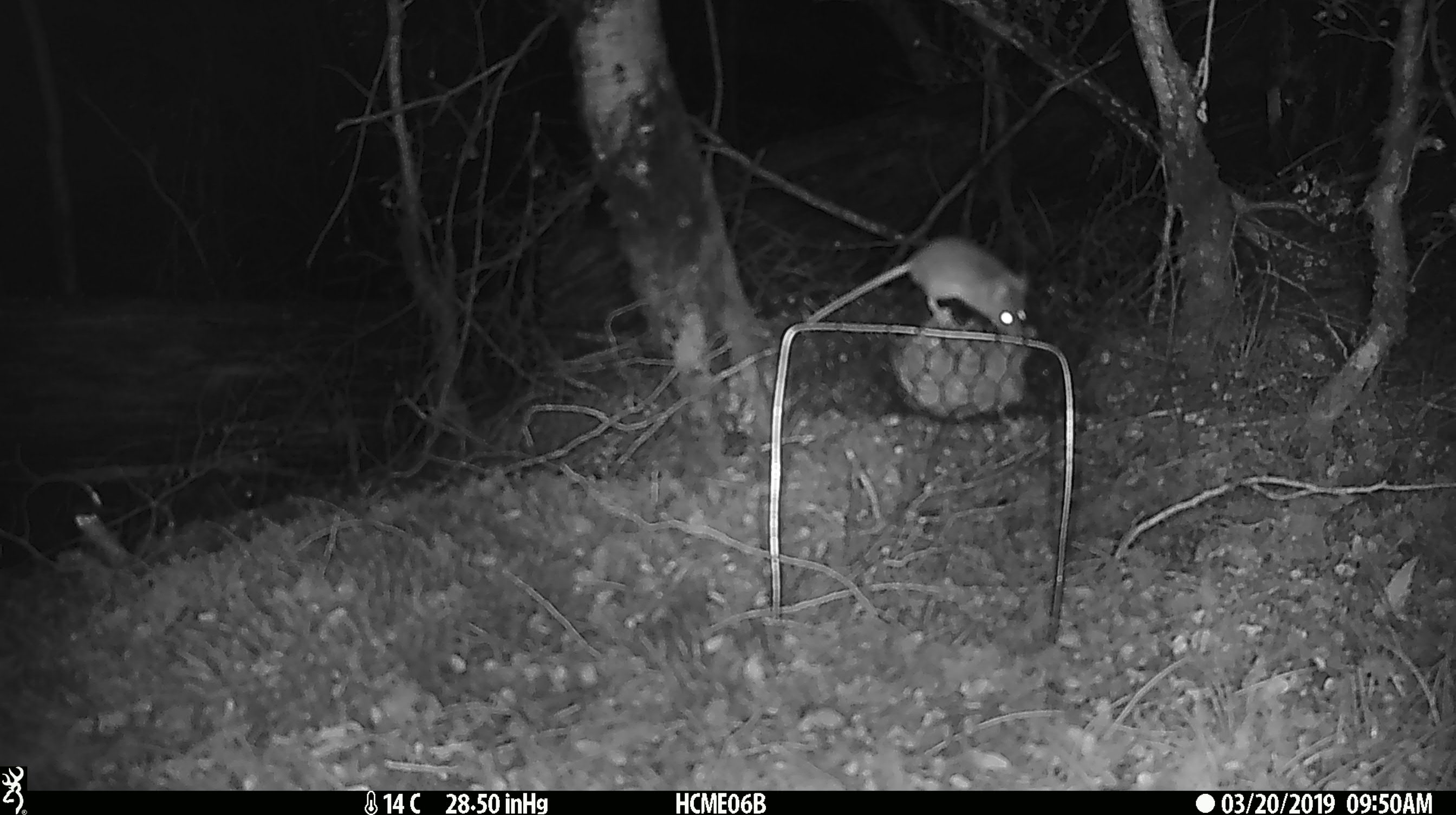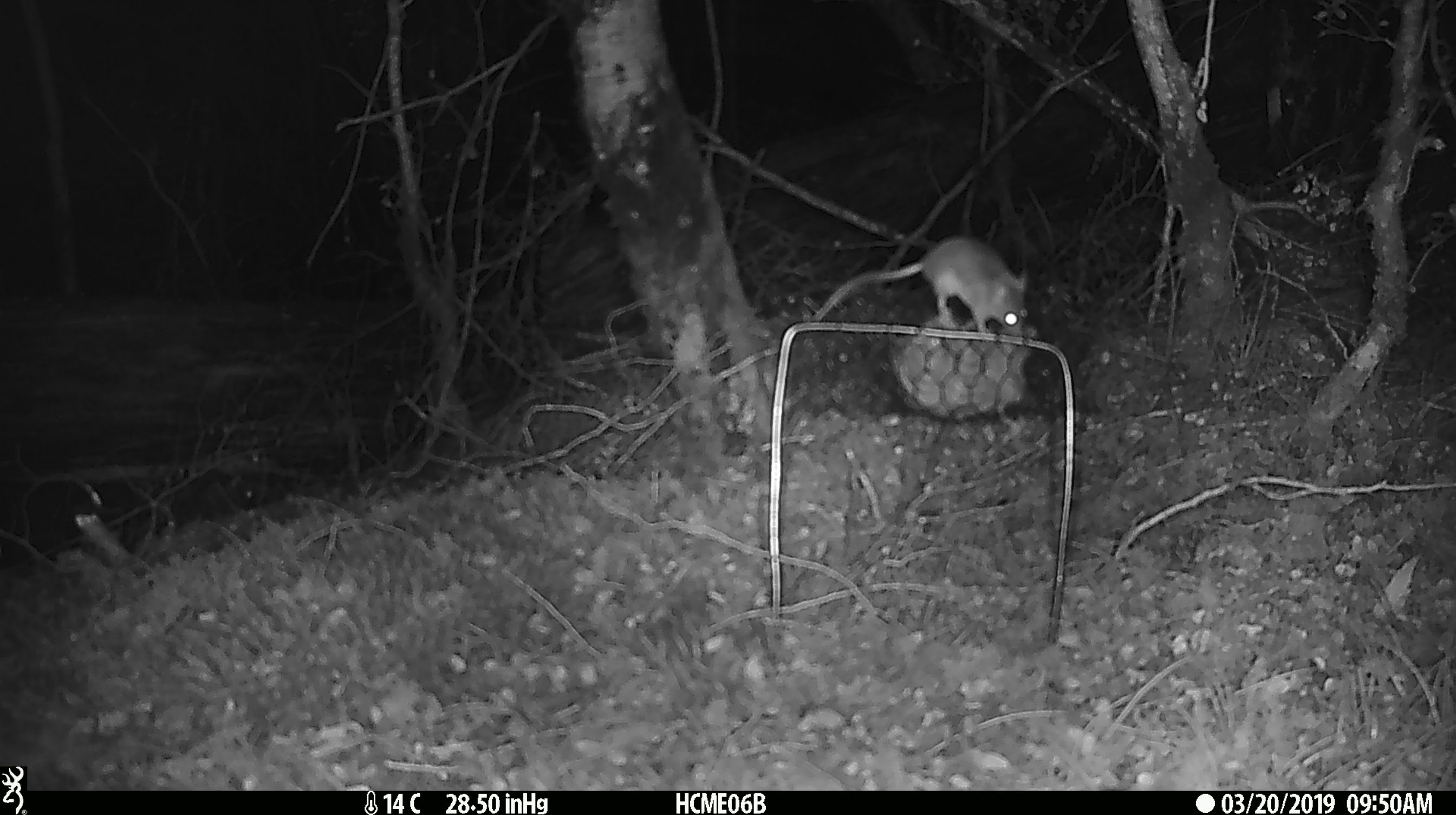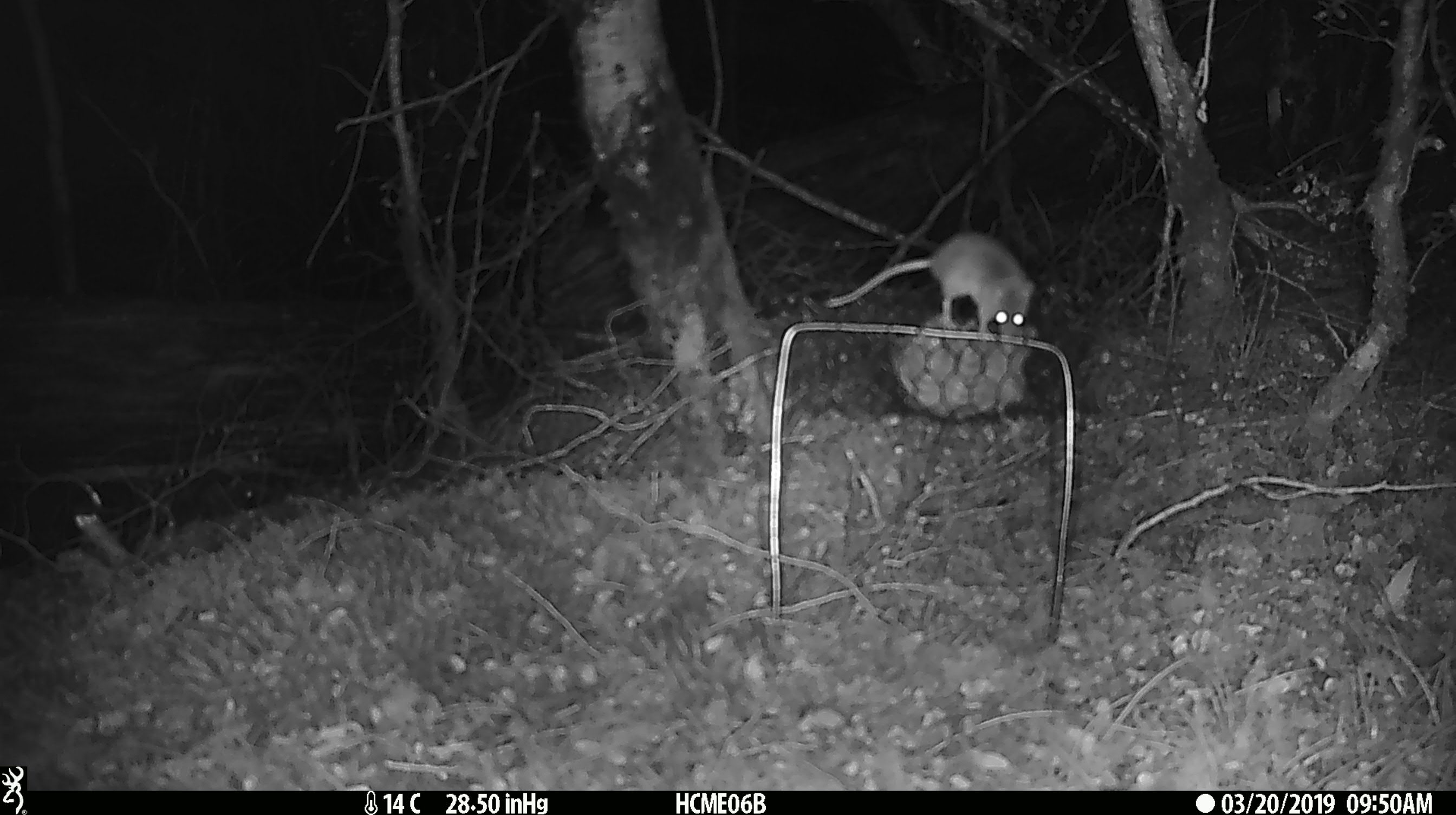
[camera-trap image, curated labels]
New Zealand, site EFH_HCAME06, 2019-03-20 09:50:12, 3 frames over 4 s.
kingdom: Animalia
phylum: Chordata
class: Mammalia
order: Rodentia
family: Muridae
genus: Mus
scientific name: Mus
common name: mouse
Mouse (Mus).